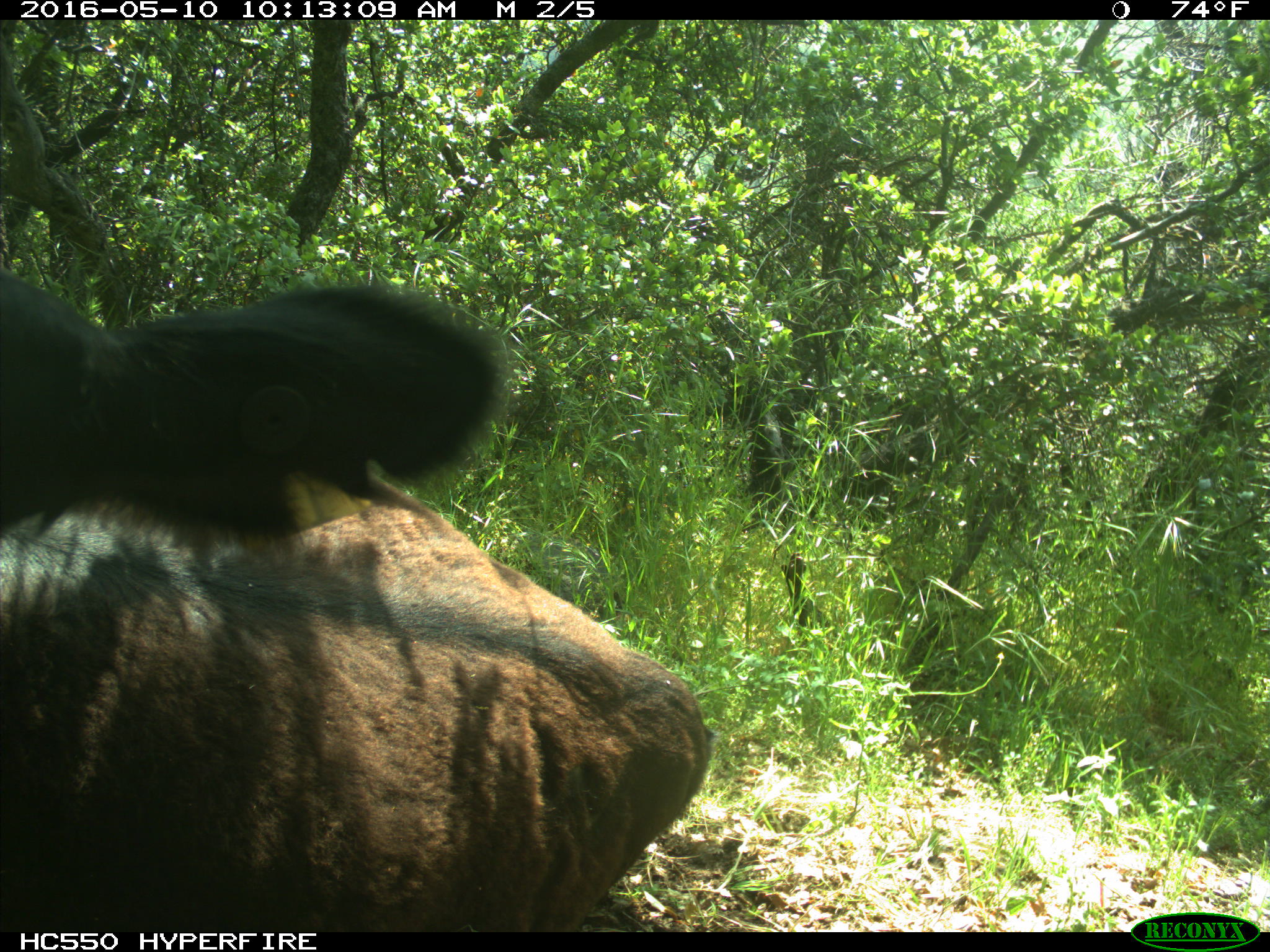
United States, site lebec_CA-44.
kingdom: Animalia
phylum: Chordata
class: Mammalia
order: Artiodactyla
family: Bovidae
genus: Bos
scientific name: Bos taurus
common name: domestic cow